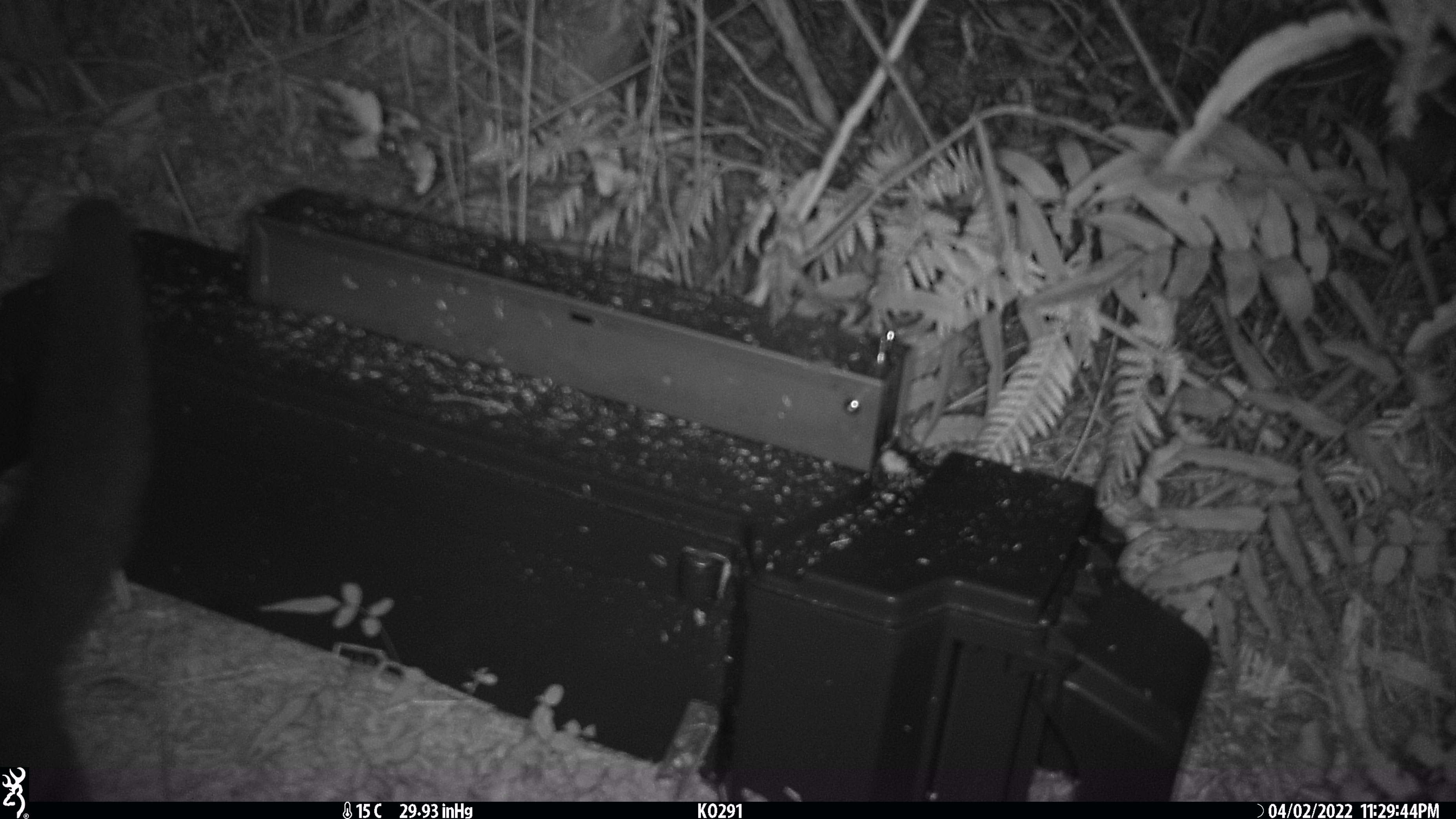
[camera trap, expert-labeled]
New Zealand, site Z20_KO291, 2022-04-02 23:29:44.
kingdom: Animalia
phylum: Chordata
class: Mammalia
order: Diprotodontia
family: Phalangeridae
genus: Trichosurus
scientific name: Trichosurus vulpecula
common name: common brushtail possum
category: possum